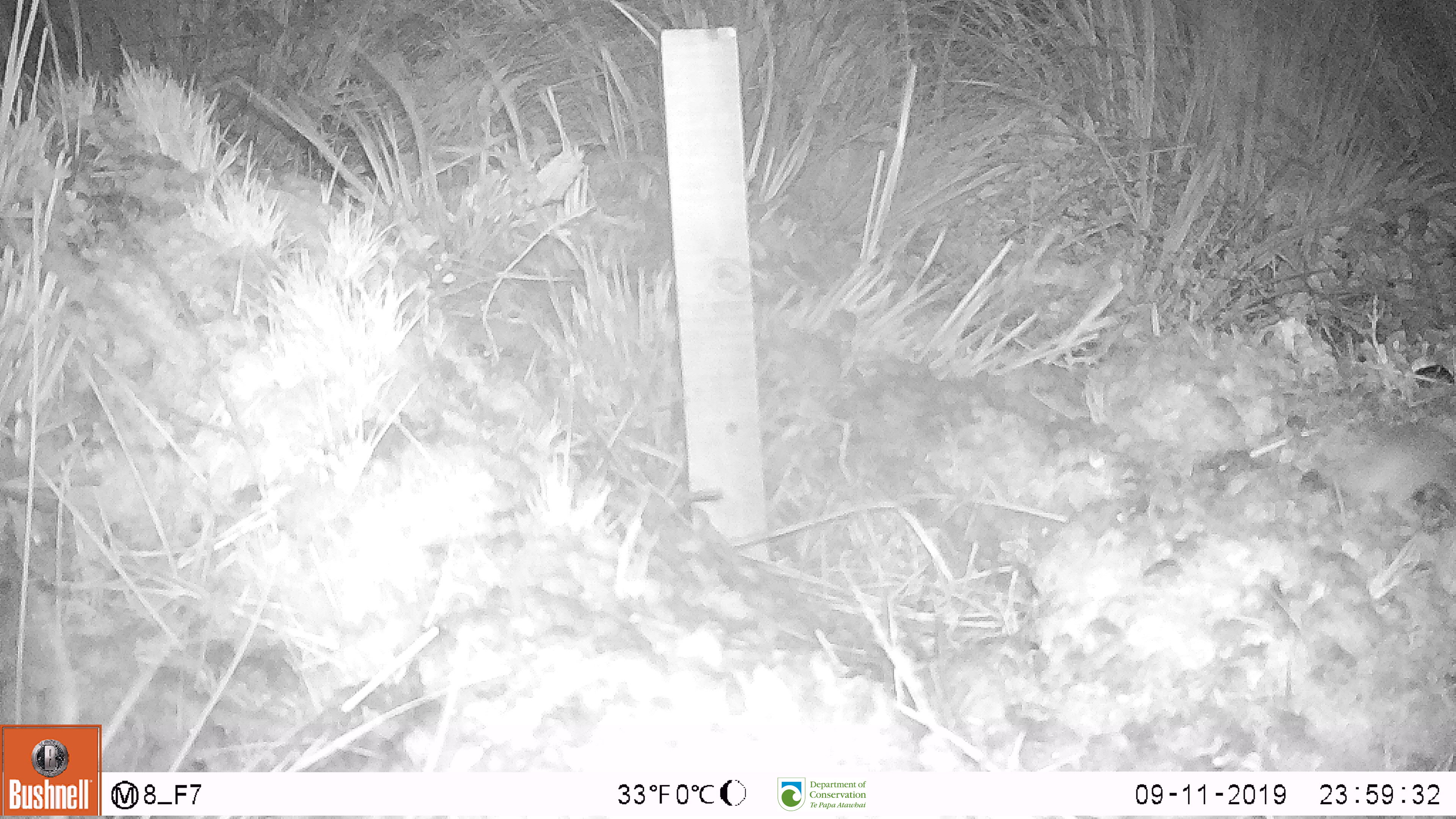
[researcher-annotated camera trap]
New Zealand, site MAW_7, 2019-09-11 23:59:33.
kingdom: Animalia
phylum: Chordata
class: Mammalia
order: Rodentia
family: Muridae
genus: Mus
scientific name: Mus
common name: mouse